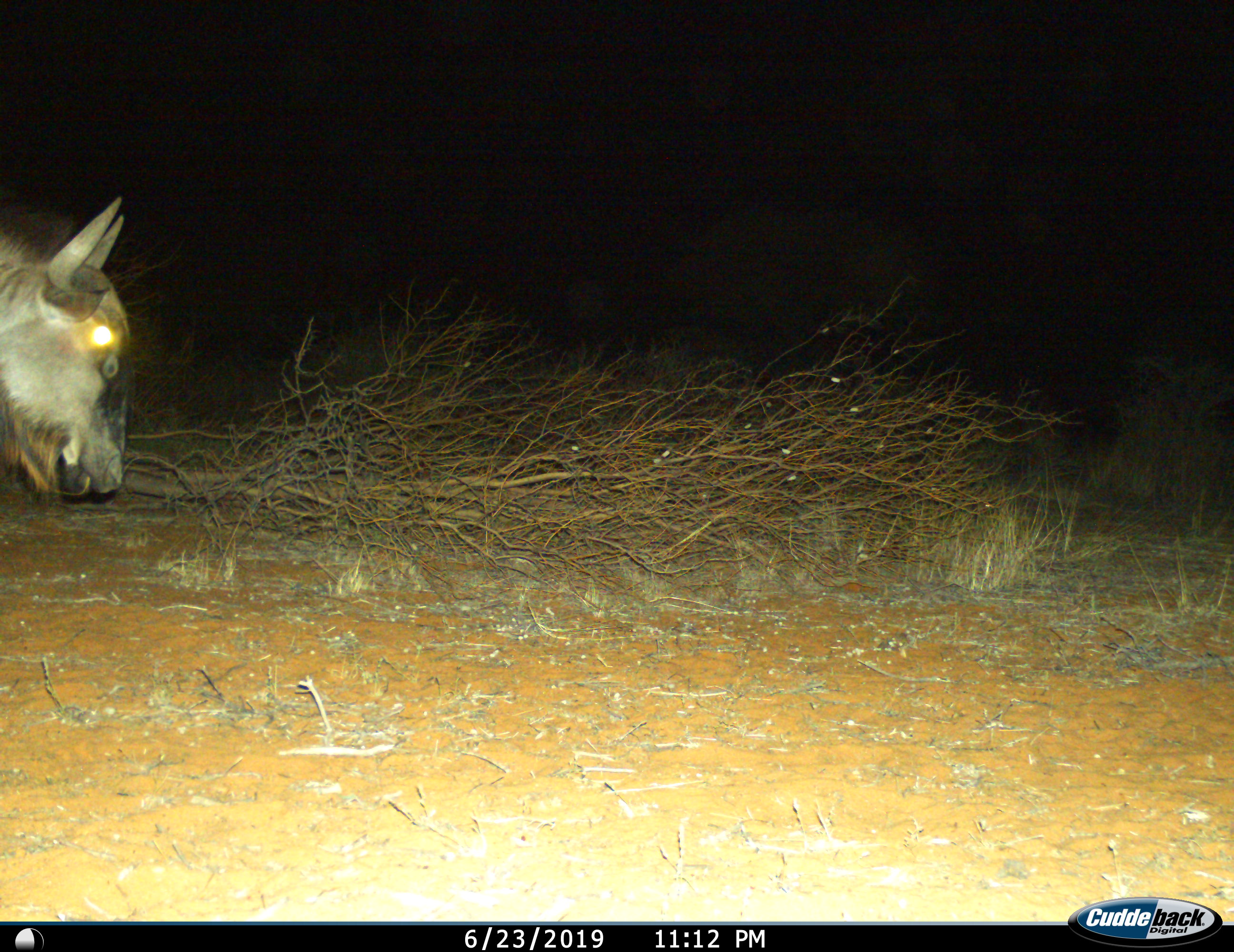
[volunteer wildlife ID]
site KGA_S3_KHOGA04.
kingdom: Animalia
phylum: Chordata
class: Mammalia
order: Artiodactyla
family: Bovidae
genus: Connochaetes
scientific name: Connochaetes taurinus taurinus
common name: blue wildebeest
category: wildebeestblue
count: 1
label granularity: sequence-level